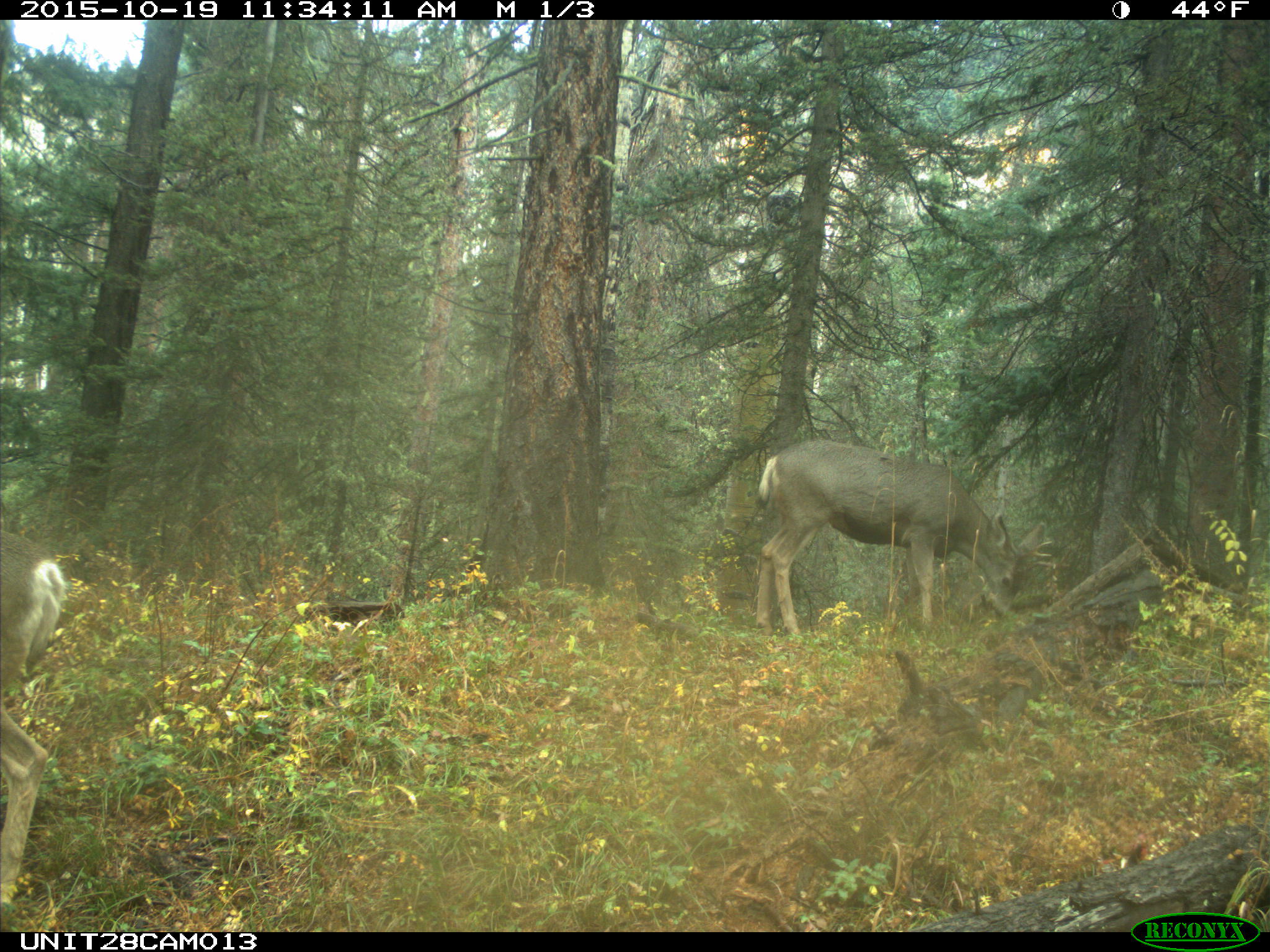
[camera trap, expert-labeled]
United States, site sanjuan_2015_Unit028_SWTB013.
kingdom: Animalia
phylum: Chordata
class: Mammalia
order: Artiodactyla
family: Cervidae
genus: Odocoileus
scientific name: Odocoileus hemionus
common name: mule deer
Odocoileus hemionus (mule deer).